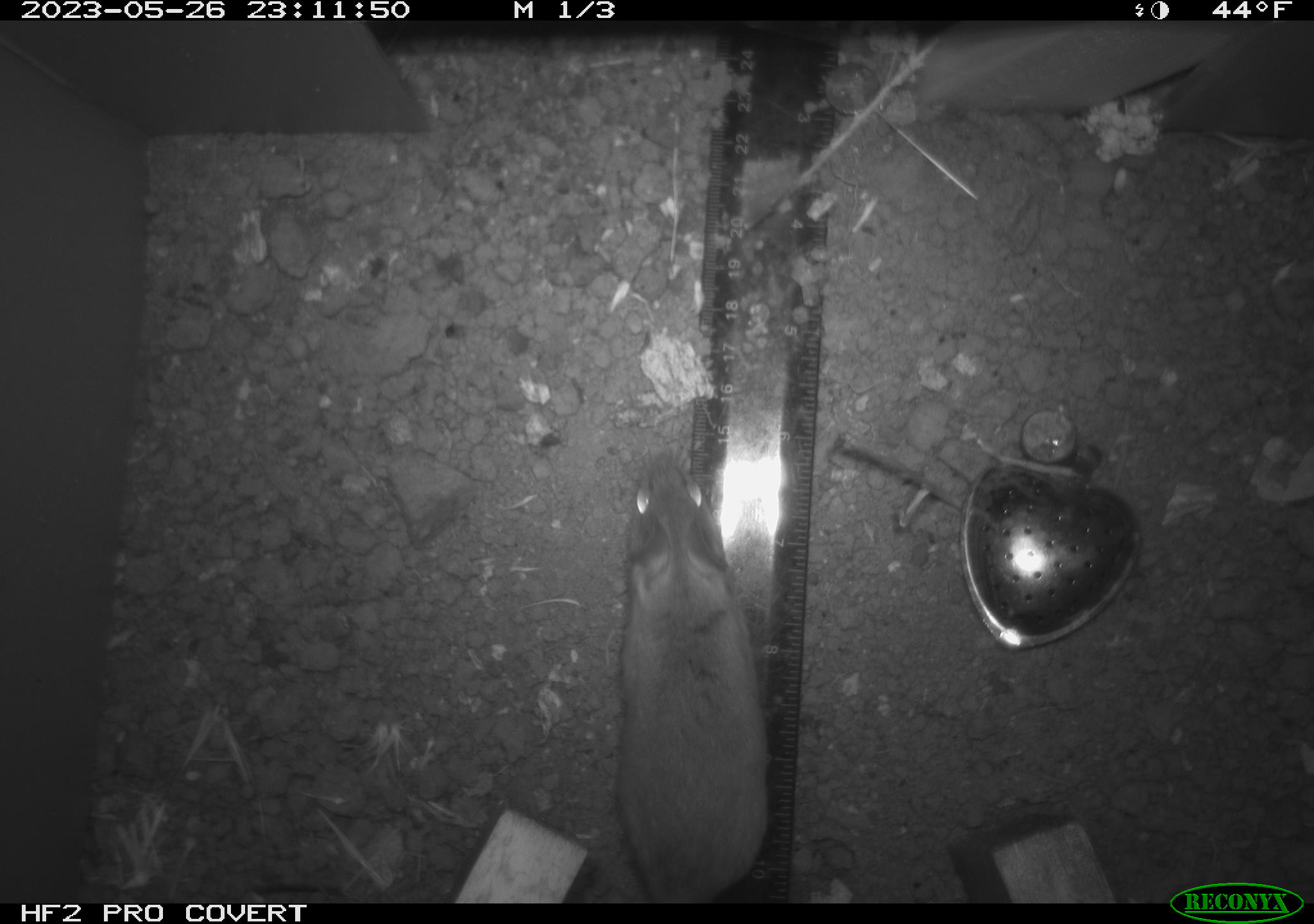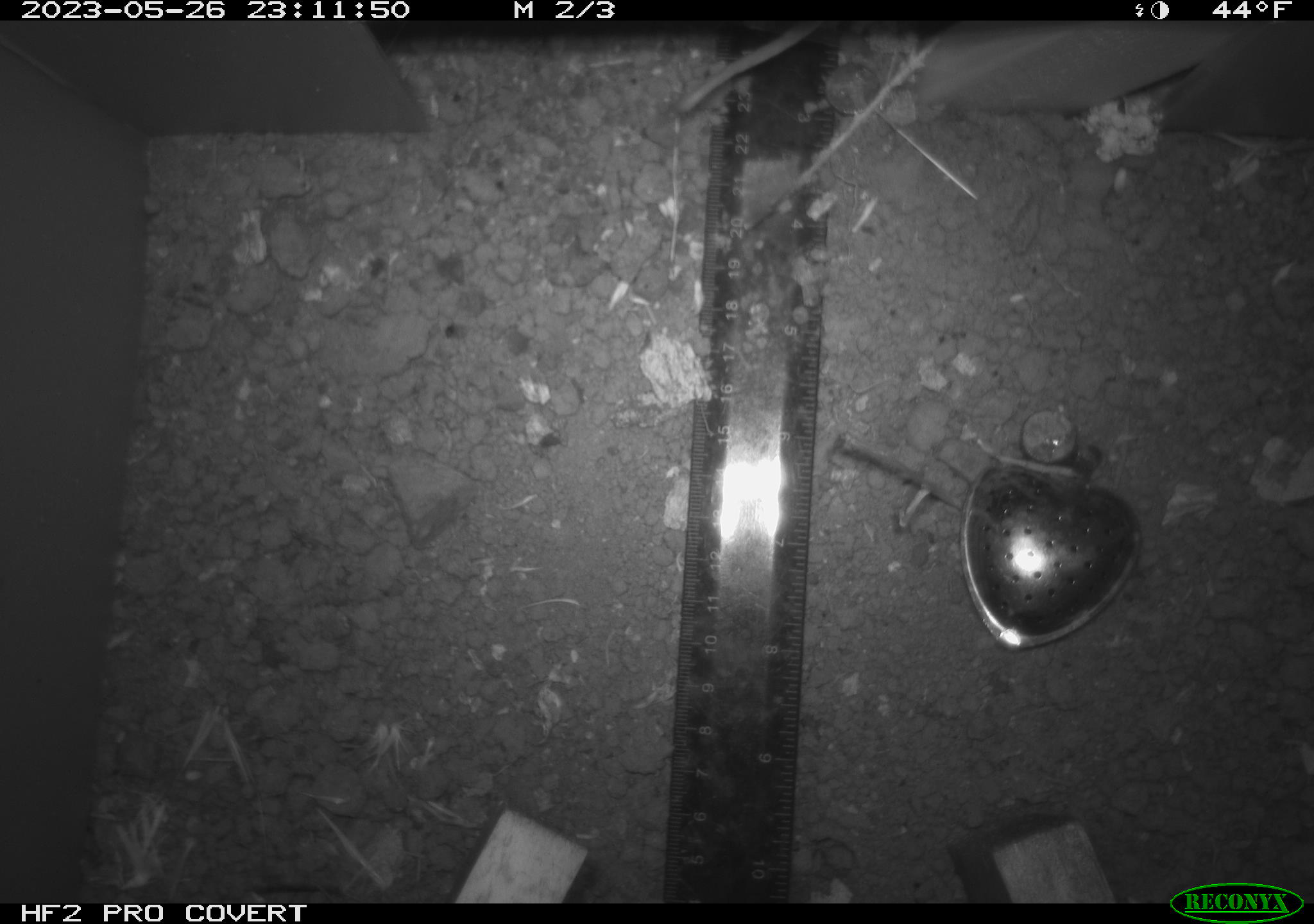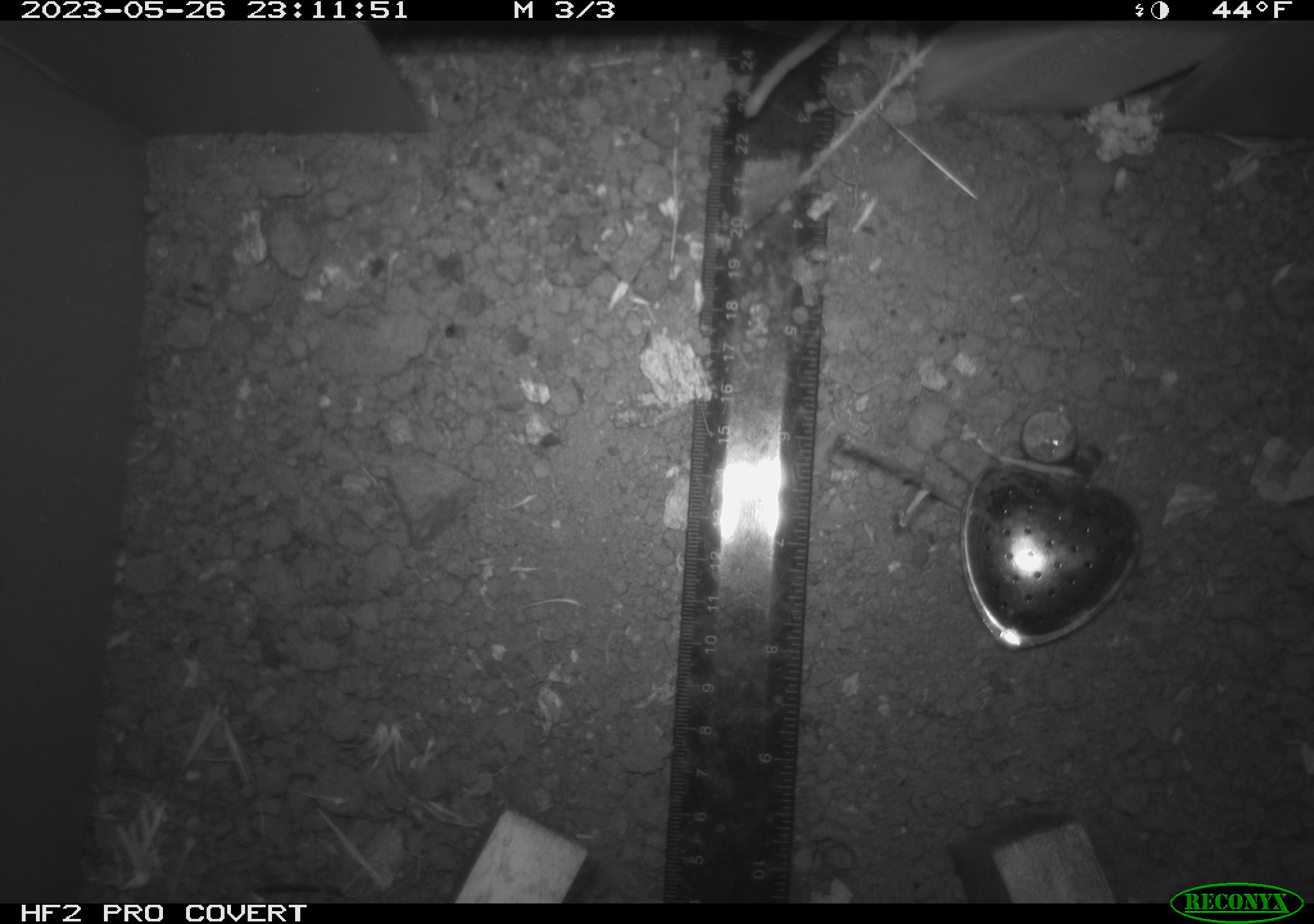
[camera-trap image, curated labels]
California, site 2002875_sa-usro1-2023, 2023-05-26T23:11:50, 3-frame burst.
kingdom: Animalia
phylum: Chordata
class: Mammalia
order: Rodentia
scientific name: Rodentia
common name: mouse species